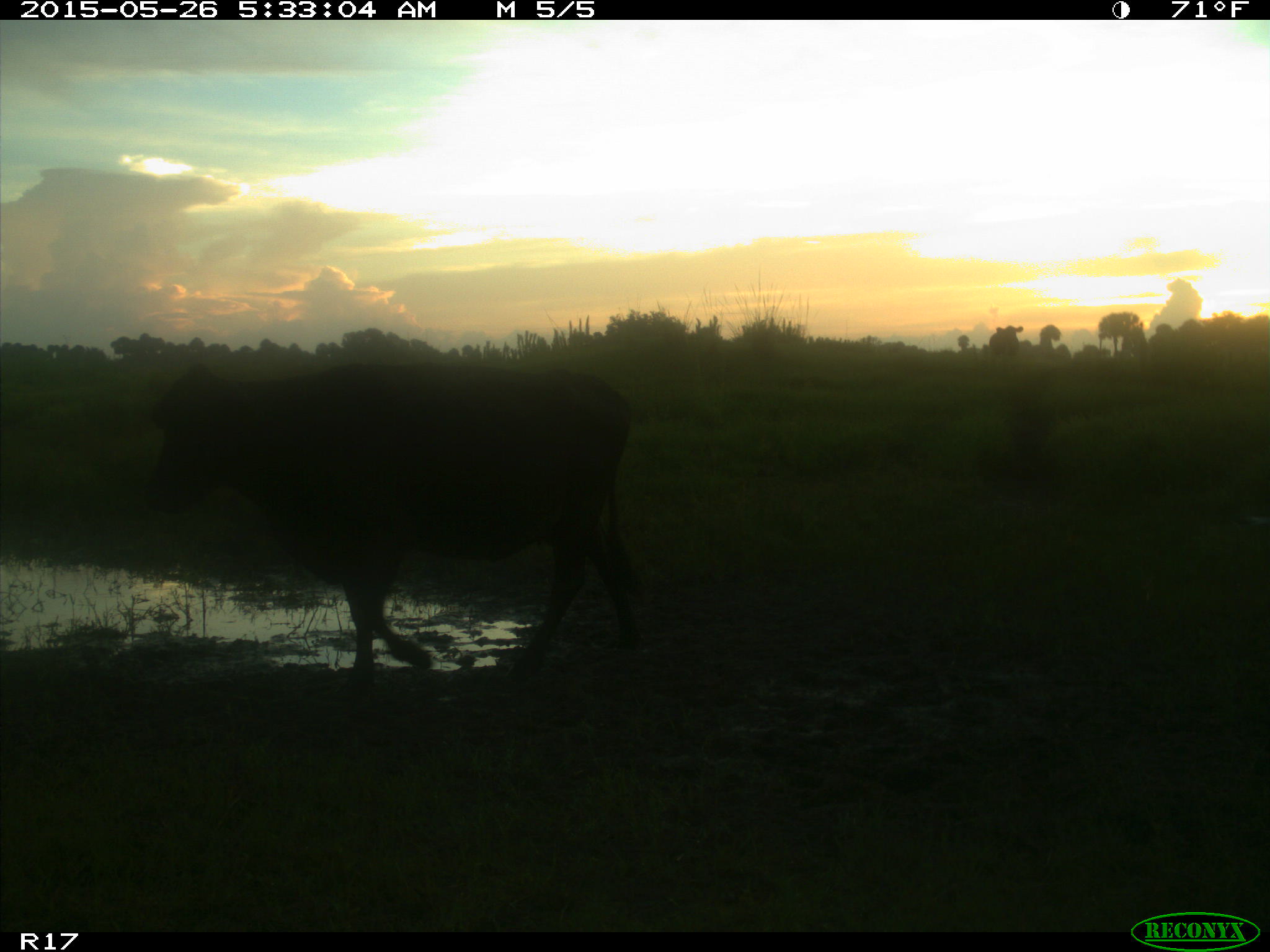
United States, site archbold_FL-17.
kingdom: Animalia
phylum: Chordata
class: Mammalia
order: Artiodactyla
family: Bovidae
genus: Bos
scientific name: Bos taurus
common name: domestic cow